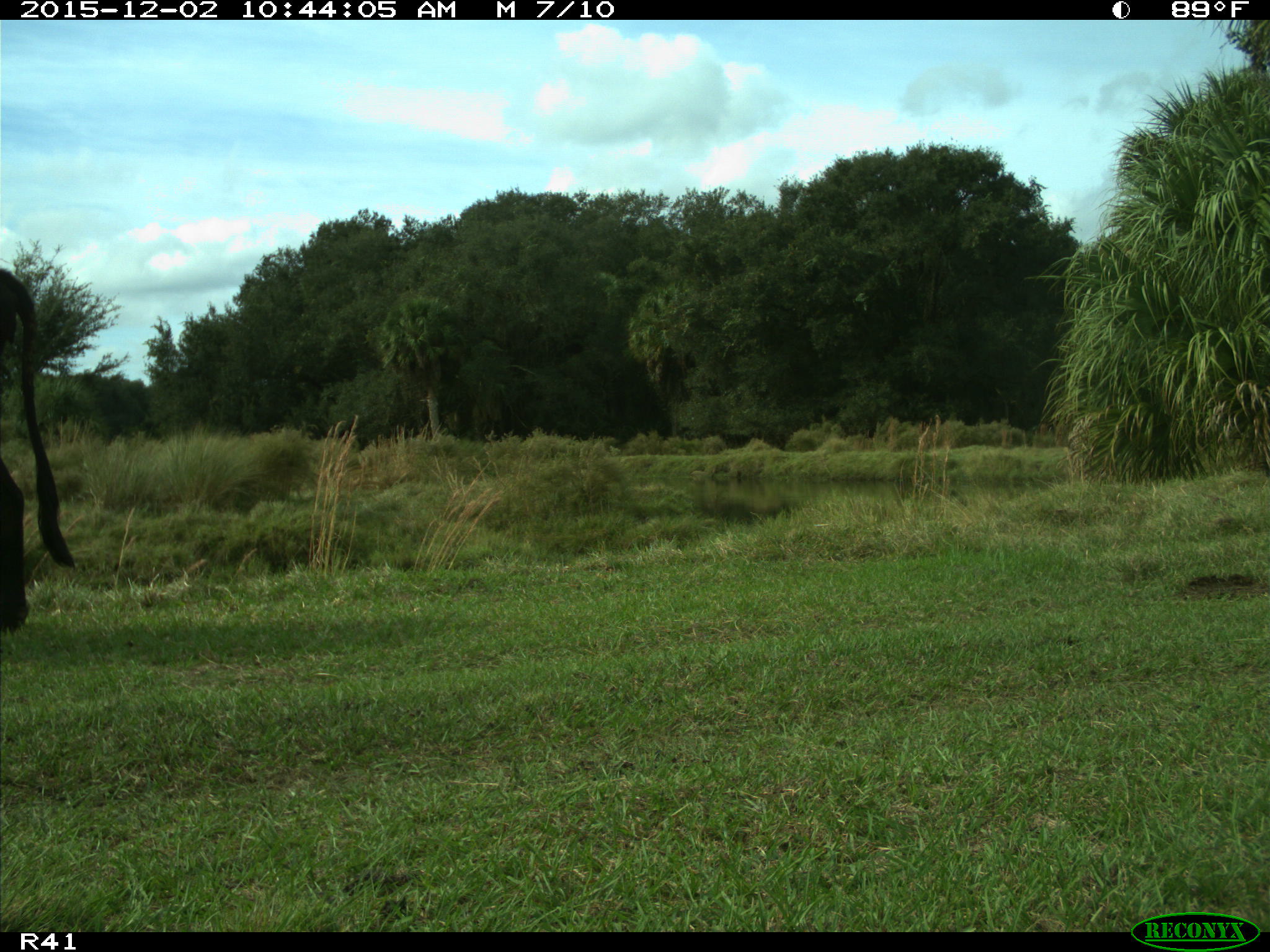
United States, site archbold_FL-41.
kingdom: Animalia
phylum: Chordata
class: Mammalia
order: Artiodactyla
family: Bovidae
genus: Bos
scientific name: Bos taurus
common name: domestic cow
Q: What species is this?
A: Bos taurus (domestic cow).